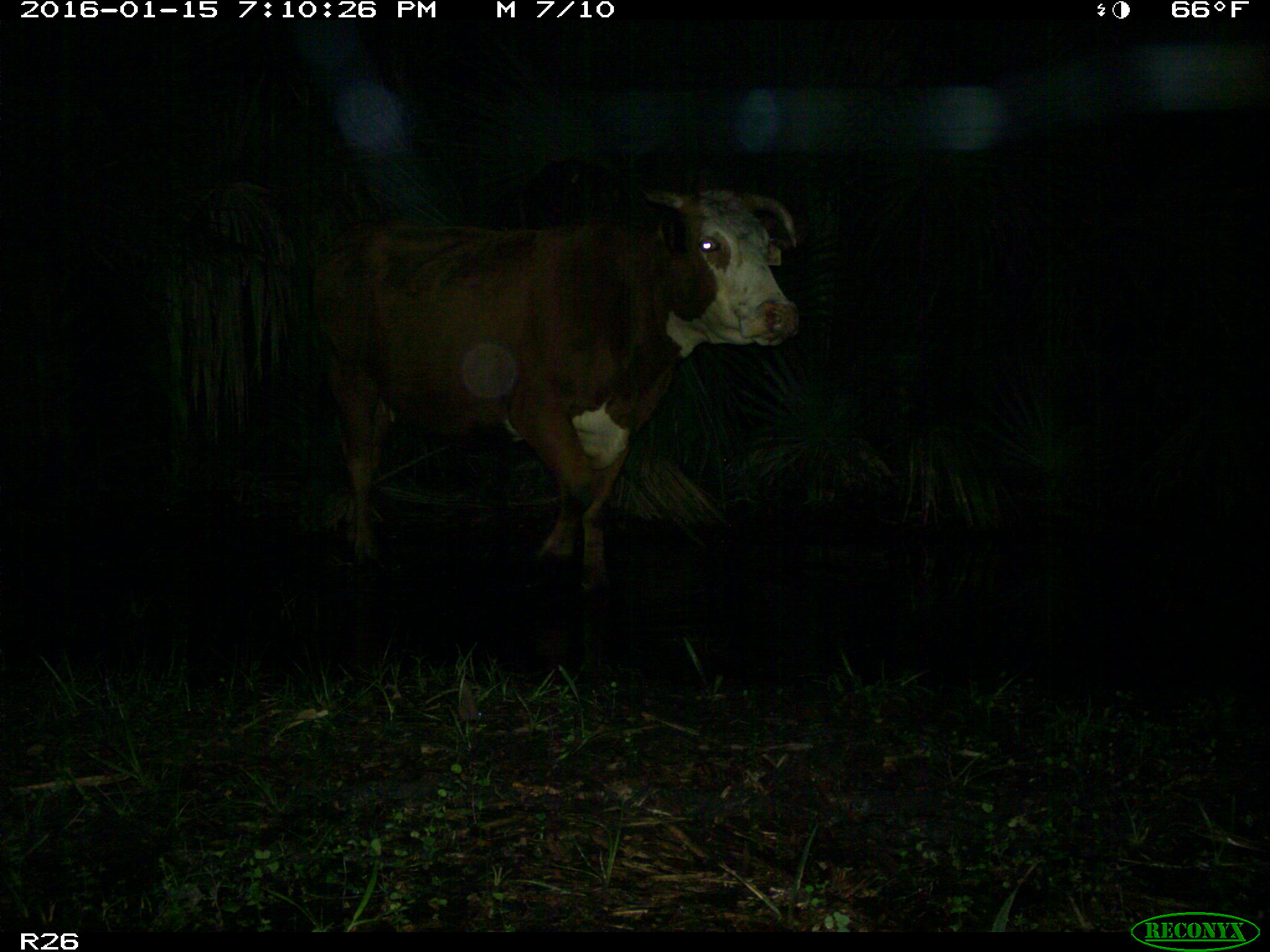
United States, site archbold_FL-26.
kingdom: Animalia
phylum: Chordata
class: Mammalia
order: Artiodactyla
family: Bovidae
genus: Bos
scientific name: Bos taurus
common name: domestic cow